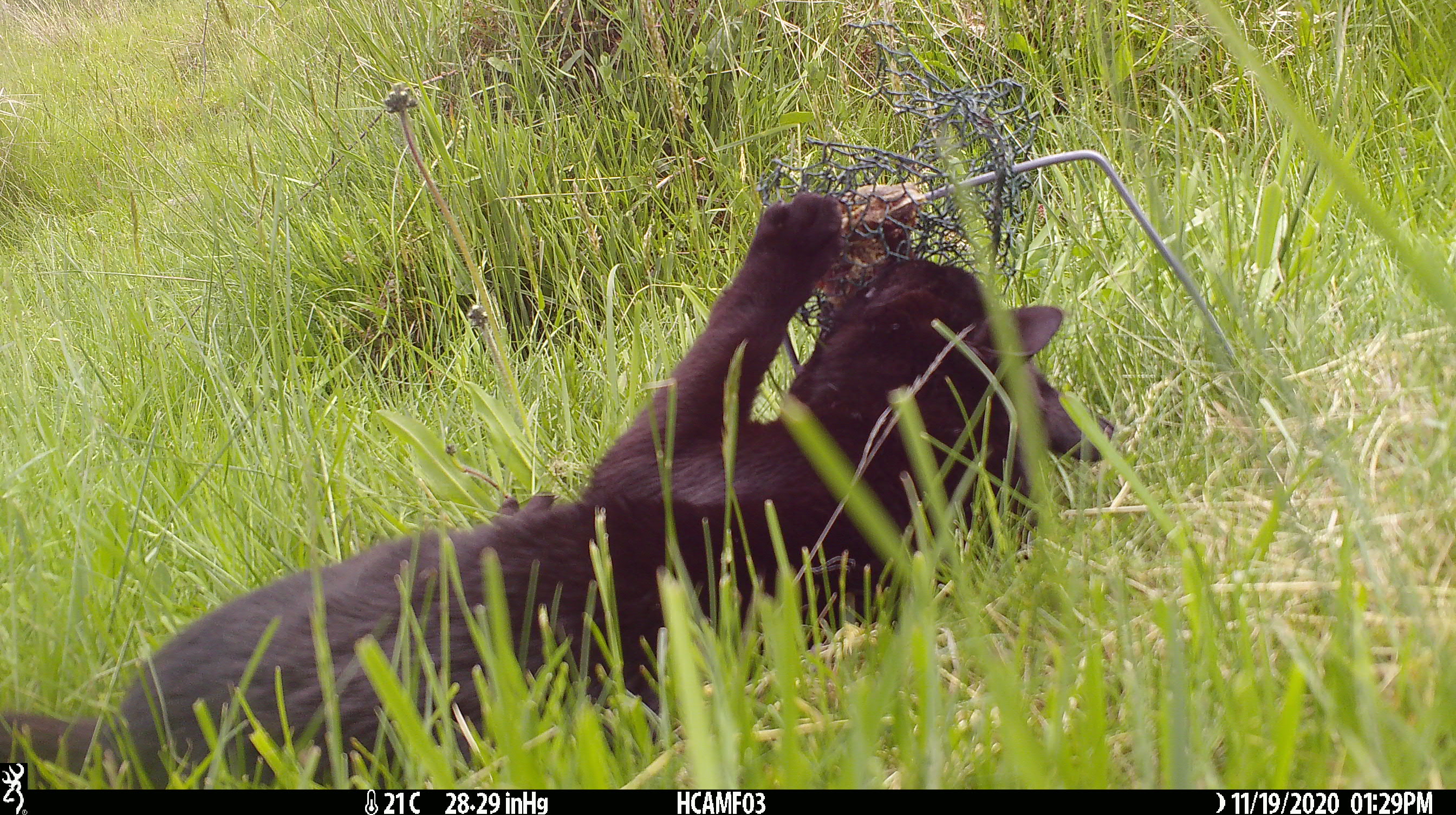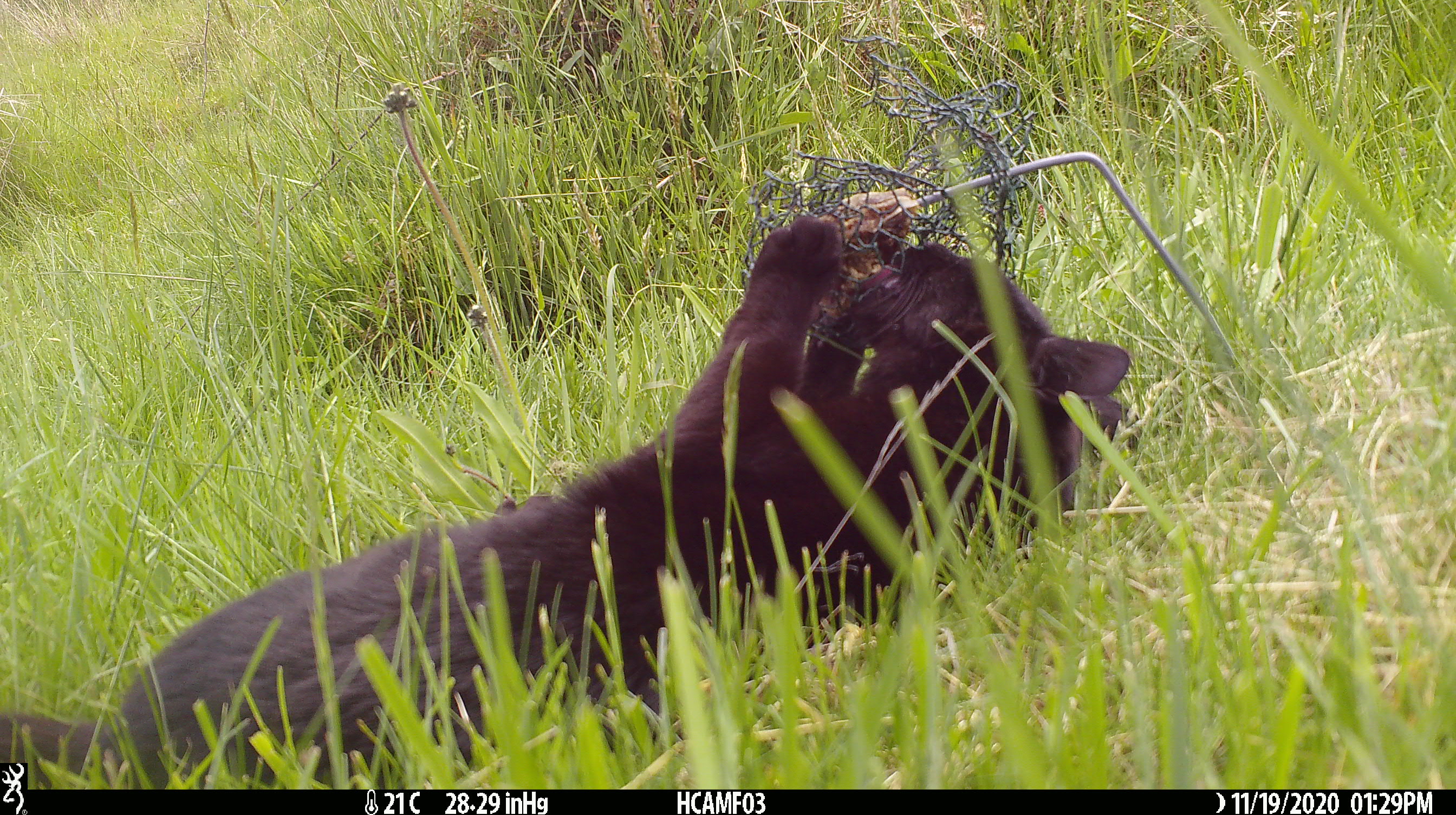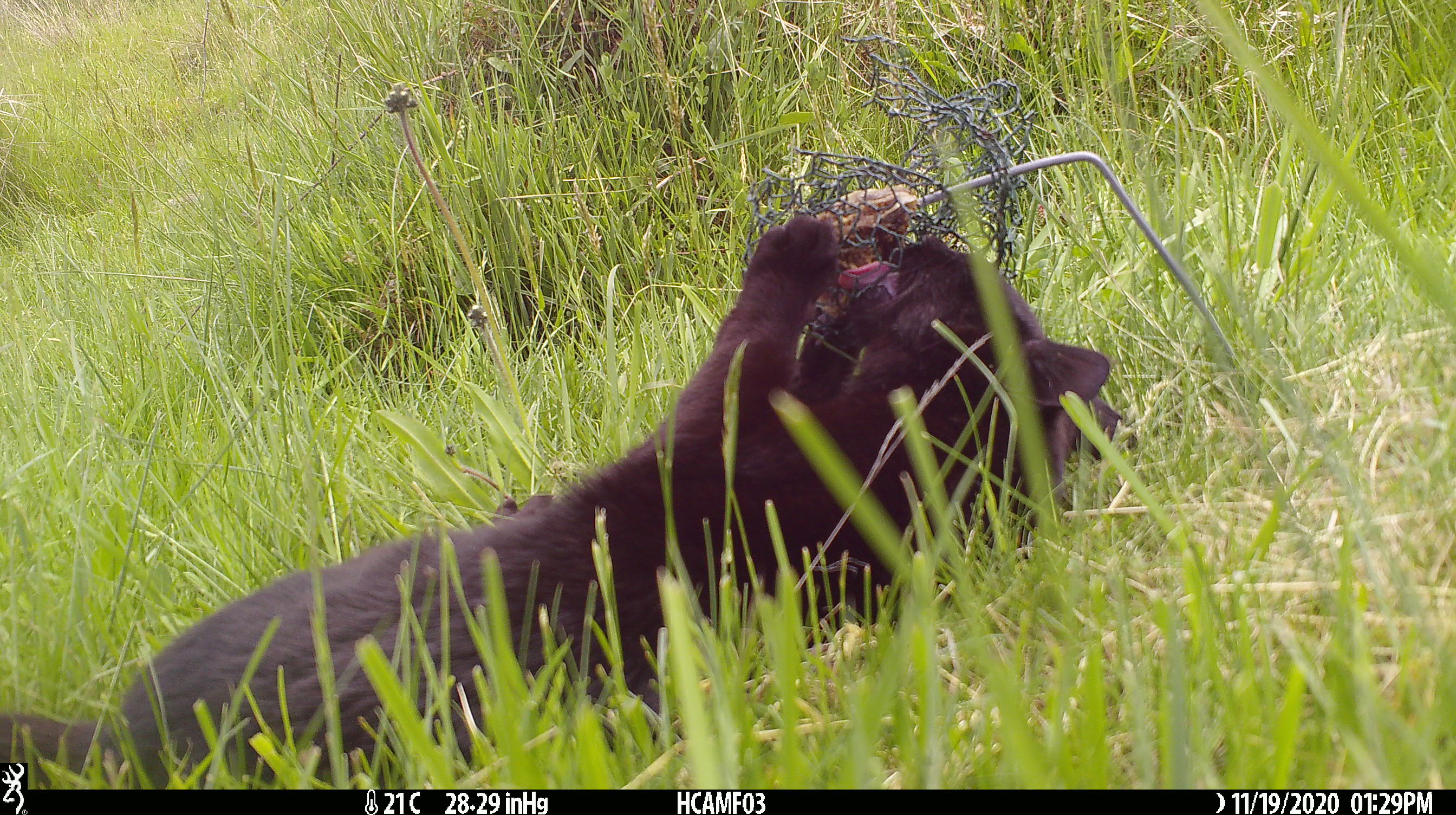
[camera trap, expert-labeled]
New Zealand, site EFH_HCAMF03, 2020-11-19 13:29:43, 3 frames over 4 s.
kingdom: Animalia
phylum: Chordata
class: Mammalia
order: Carnivora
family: Felidae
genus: Felis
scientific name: Felis catus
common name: domestic cat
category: cat